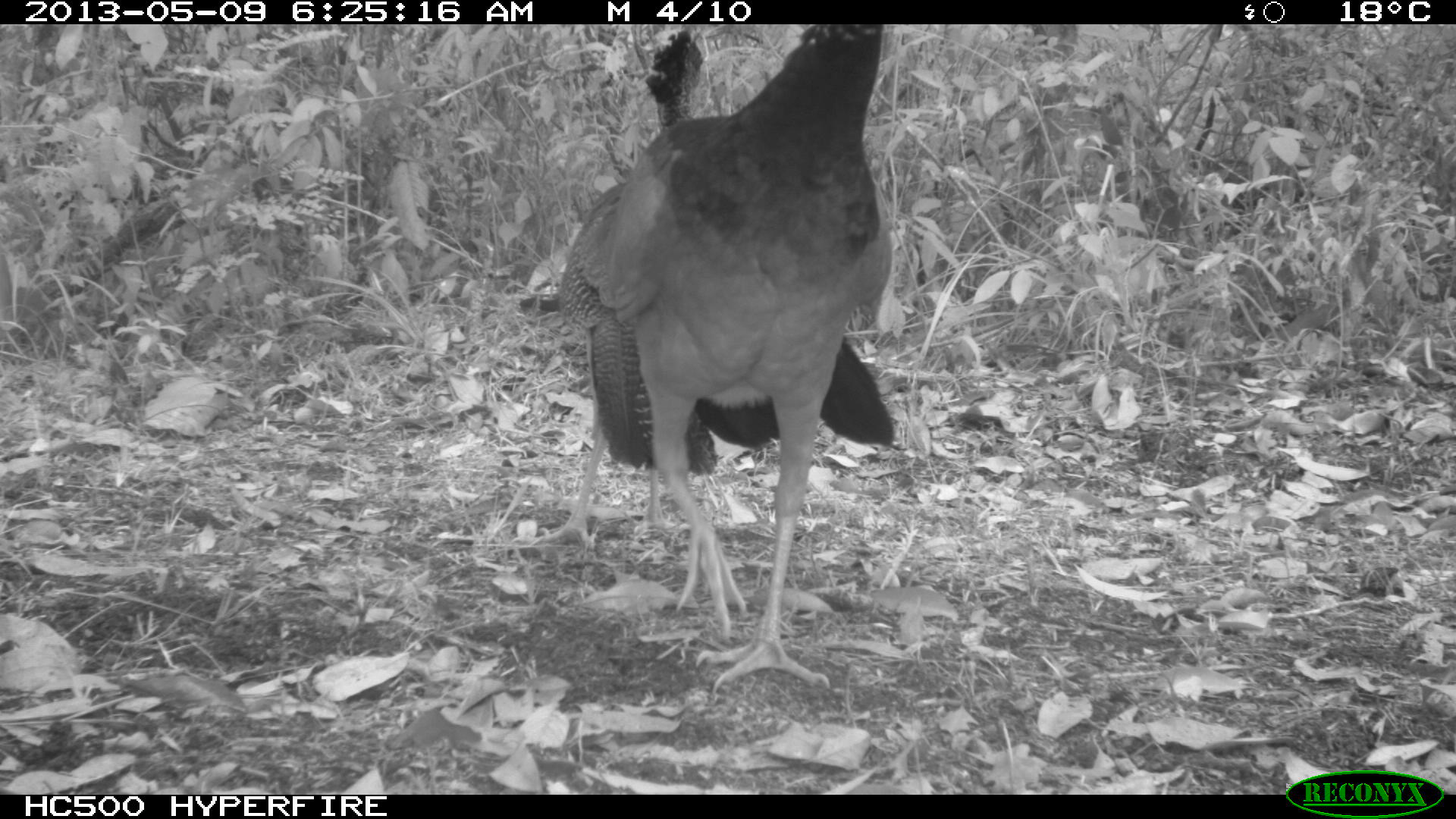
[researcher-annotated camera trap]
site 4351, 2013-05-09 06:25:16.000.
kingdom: Animalia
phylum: Chordata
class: Aves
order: Galliformes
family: Cracidae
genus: Crax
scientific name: Crax rubra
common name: great curassow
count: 2